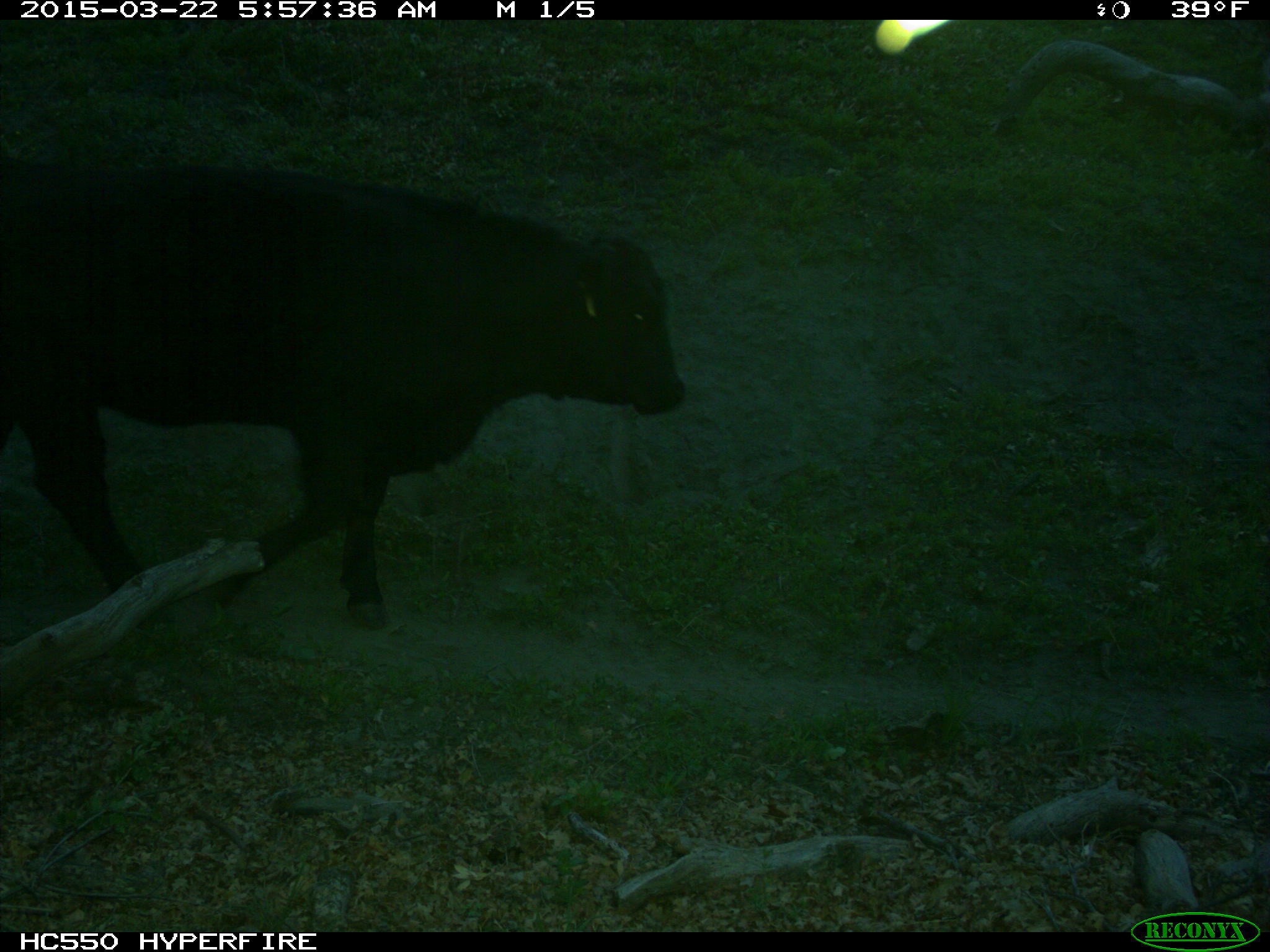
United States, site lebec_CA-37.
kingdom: Animalia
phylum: Chordata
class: Mammalia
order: Artiodactyla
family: Bovidae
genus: Bos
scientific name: Bos taurus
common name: domestic cow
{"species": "Bos taurus (domestic cow)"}